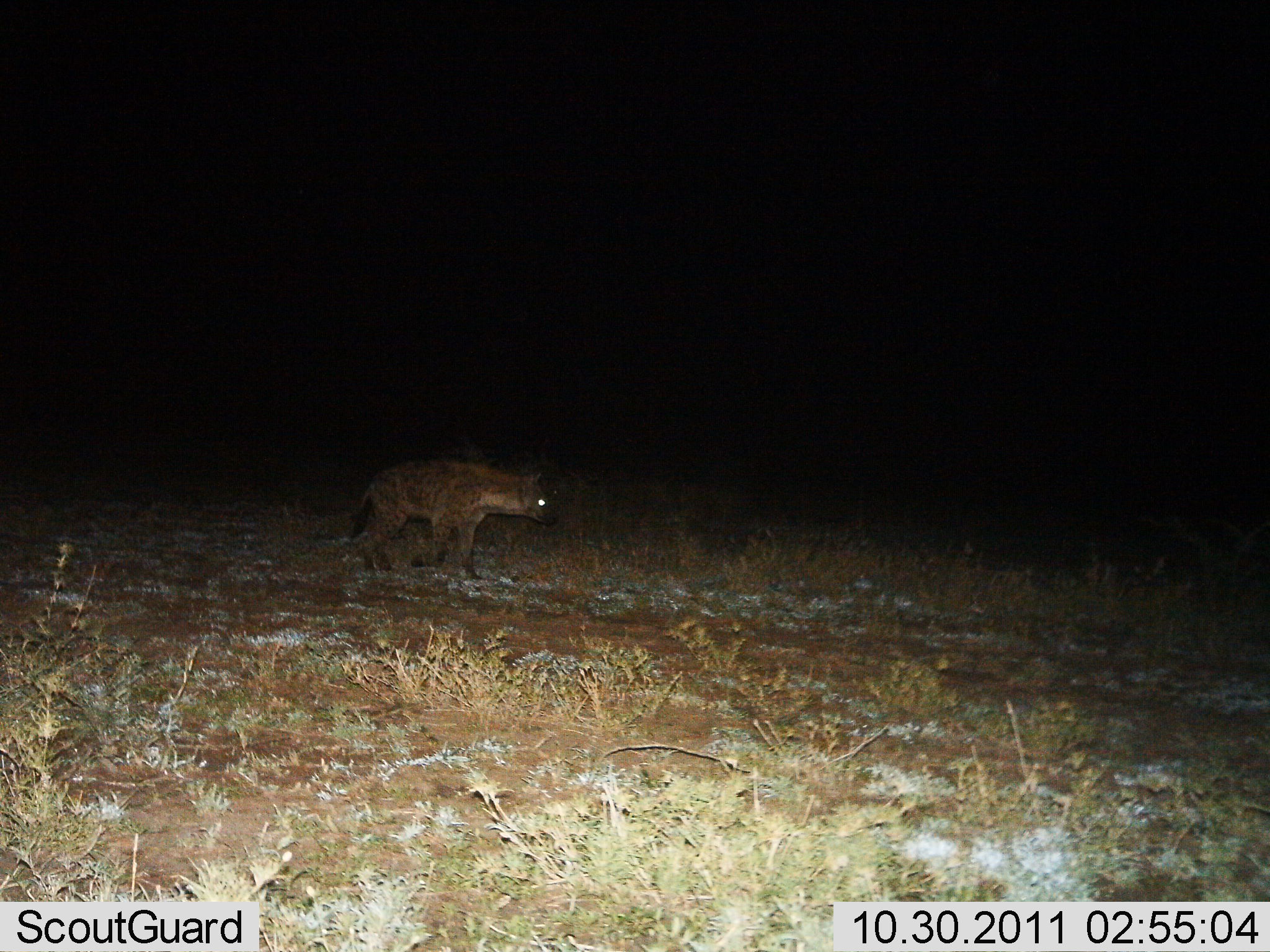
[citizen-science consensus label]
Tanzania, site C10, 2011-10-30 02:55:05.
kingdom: Animalia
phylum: Chordata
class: Mammalia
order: Carnivora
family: Hyaenidae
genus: Crocuta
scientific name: Crocuta crocuta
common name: spotted hyena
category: hyenaspotted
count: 1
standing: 8%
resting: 0%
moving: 92%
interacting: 0%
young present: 0%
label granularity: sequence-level